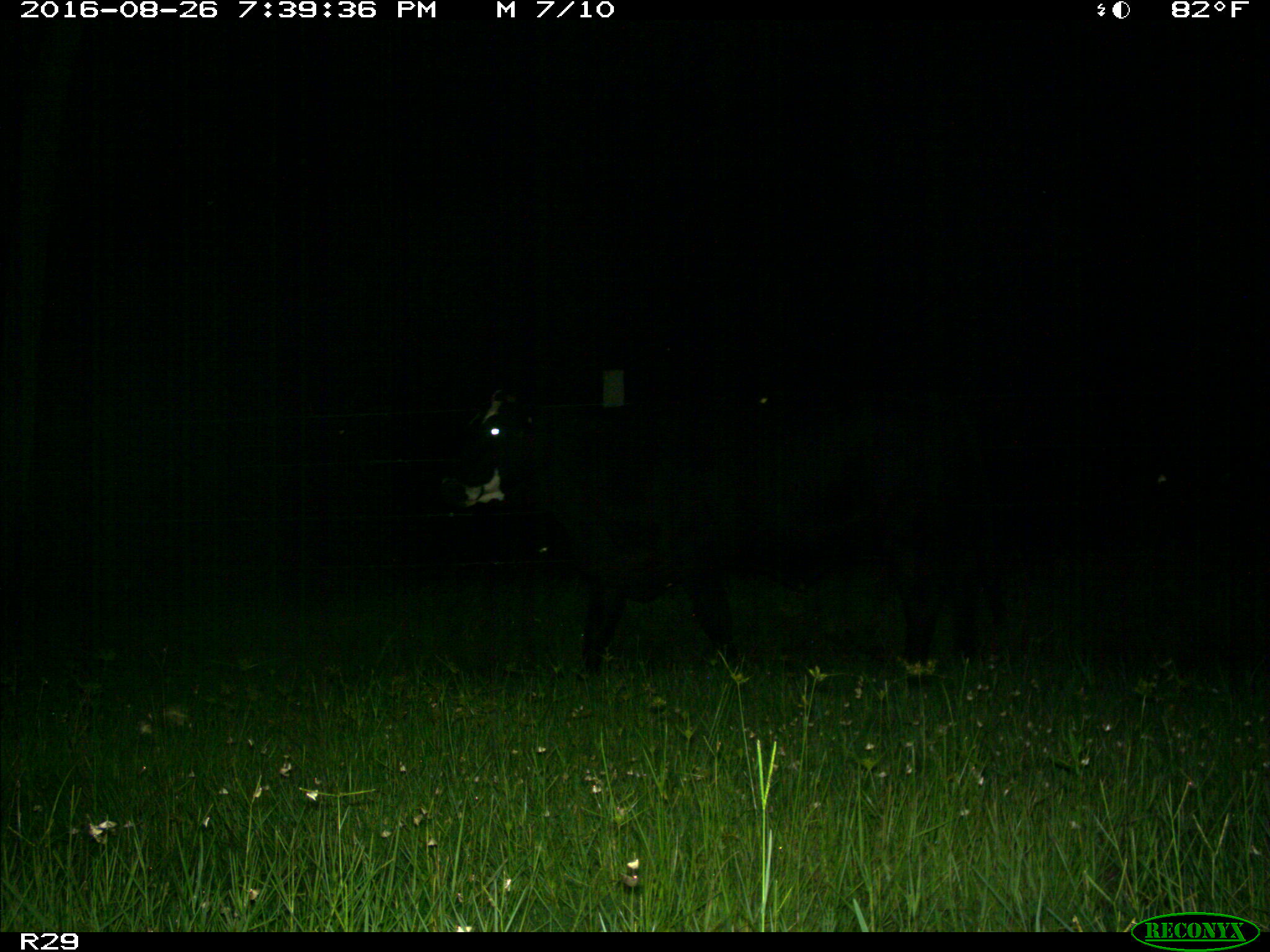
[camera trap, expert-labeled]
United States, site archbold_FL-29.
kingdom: Animalia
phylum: Chordata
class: Mammalia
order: Artiodactyla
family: Bovidae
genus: Bos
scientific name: Bos taurus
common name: domestic cow